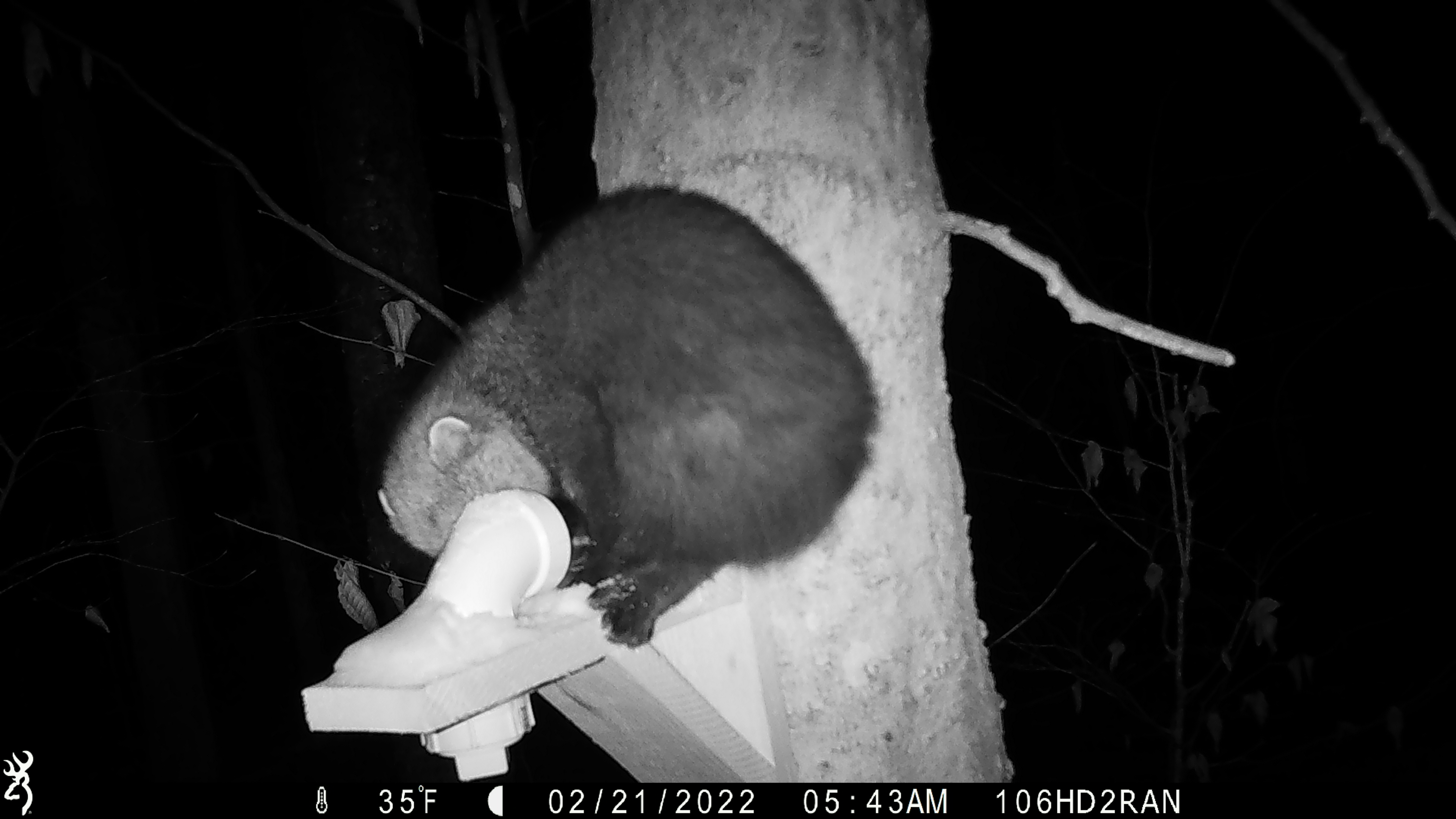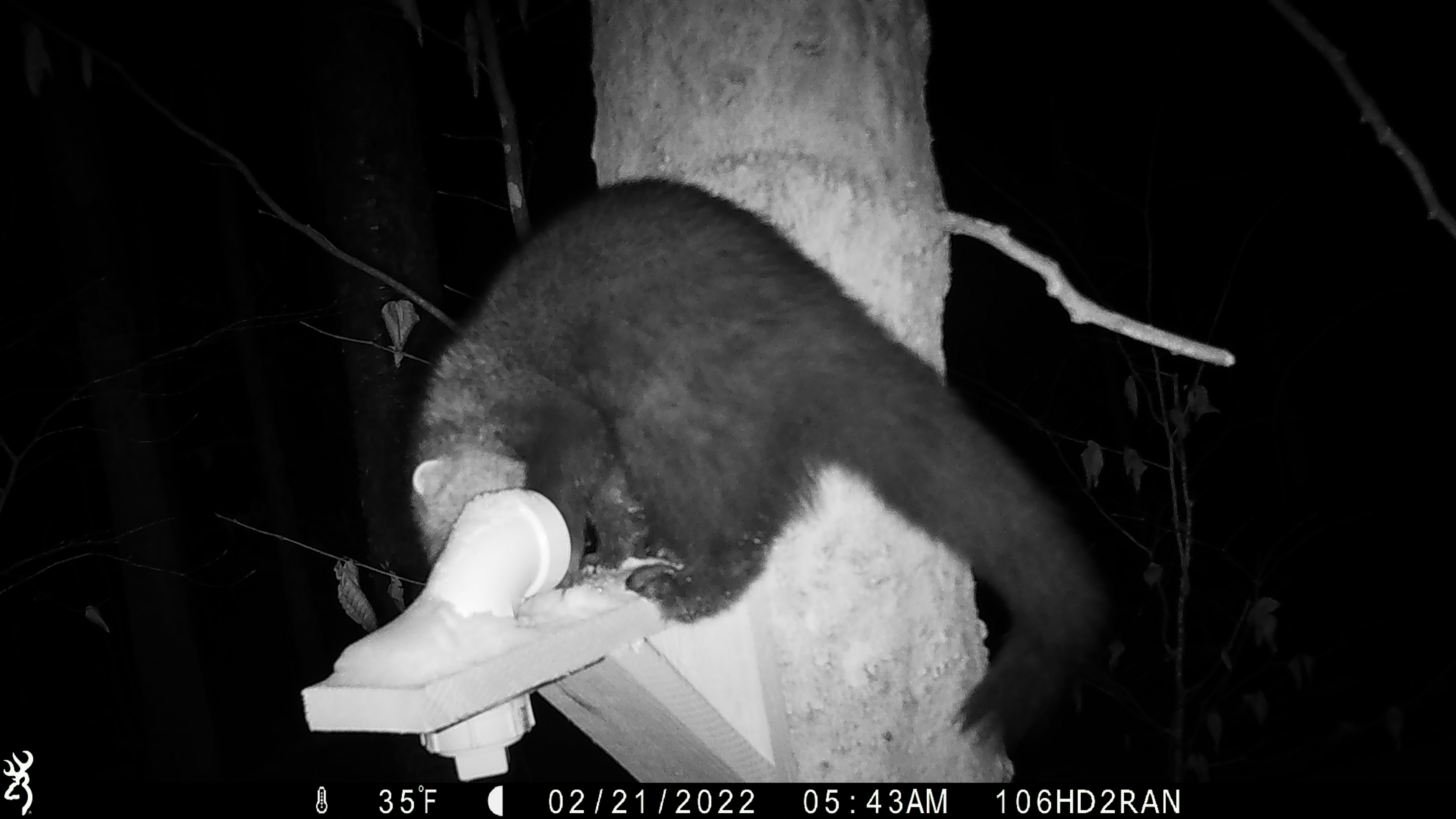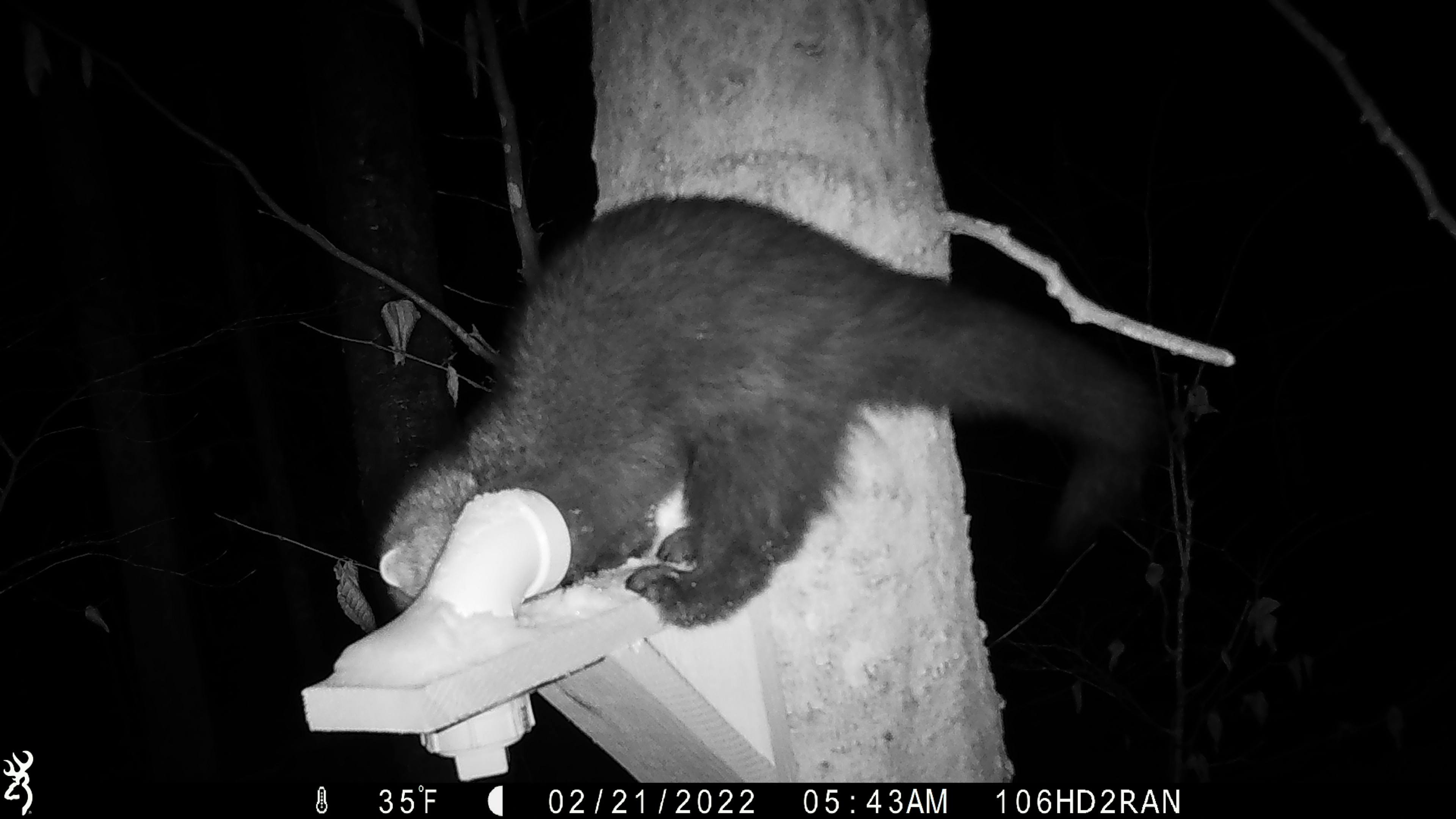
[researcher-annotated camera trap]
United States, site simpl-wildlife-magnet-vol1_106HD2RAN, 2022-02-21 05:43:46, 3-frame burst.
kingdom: Animalia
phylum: Chordata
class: Mammalia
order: Carnivora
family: Mustelidae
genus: Pekania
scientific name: Pekania pennanti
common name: fisher